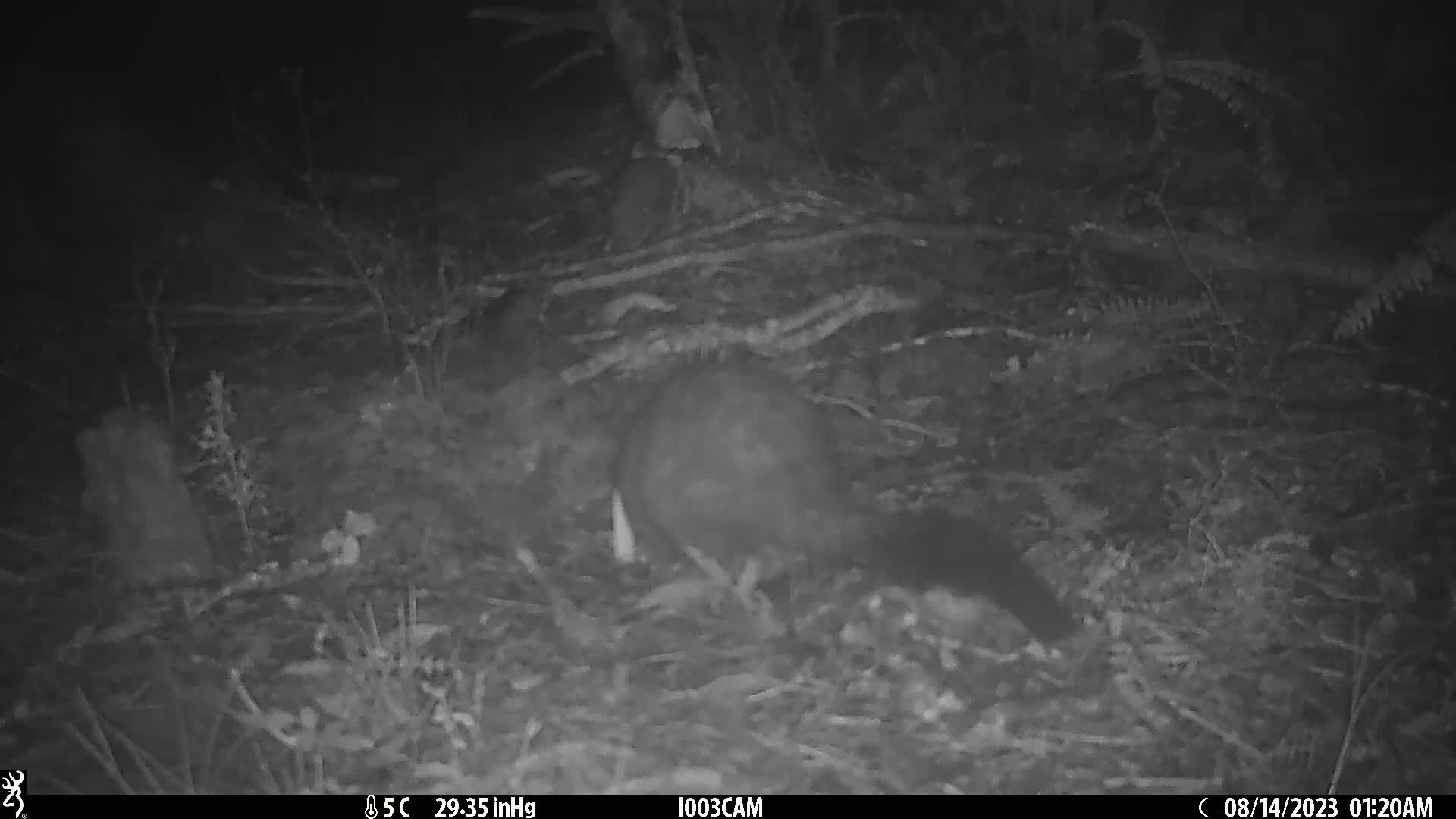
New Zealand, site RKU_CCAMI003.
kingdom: Animalia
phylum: Chordata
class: Mammalia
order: Diprotodontia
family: Phalangeridae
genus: Trichosurus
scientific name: Trichosurus vulpecula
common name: common brushtail possum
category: possum